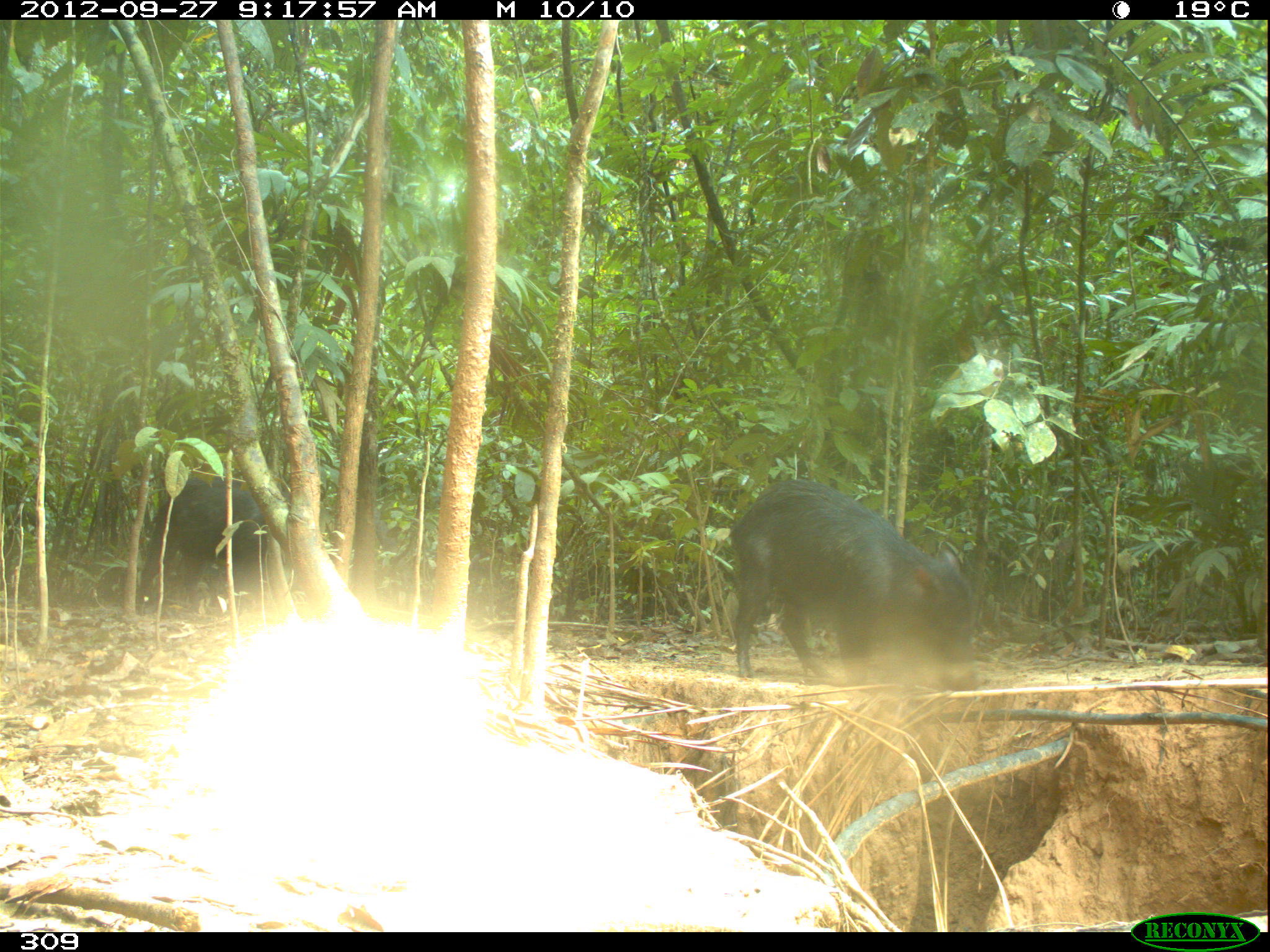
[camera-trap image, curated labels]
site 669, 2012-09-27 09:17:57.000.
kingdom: Animalia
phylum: Chordata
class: Mammalia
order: Artiodactyla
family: Tayassuidae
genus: Tayassu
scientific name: Tayassu pecari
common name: white-lipped peccary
Tayassu pecari (white-lipped peccary).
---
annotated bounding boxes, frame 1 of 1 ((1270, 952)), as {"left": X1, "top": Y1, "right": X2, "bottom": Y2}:
tayassu pecari: {"left": 729, "top": 479, "right": 977, "bottom": 690}; {"left": 136, "top": 465, "right": 288, "bottom": 614}